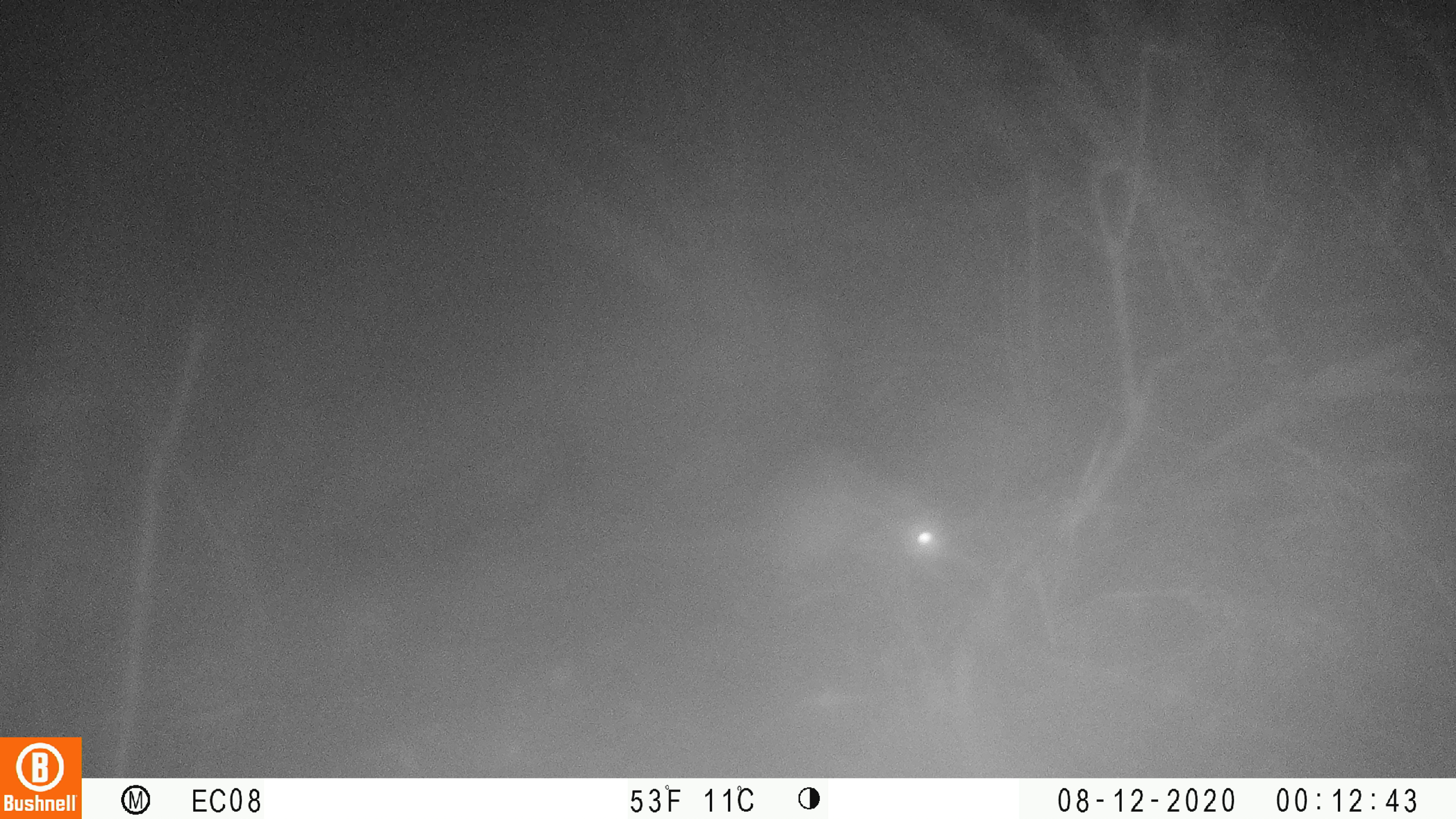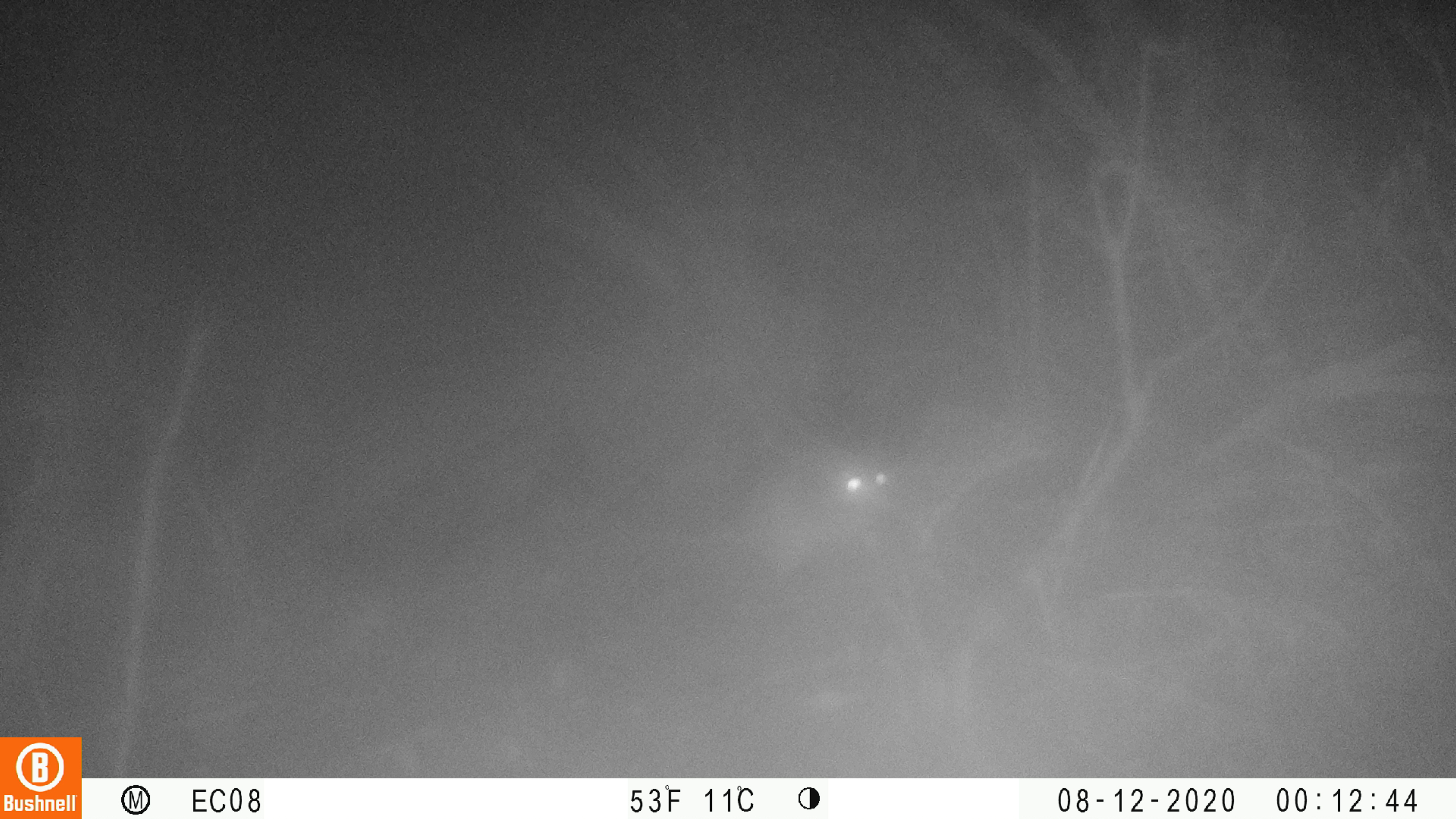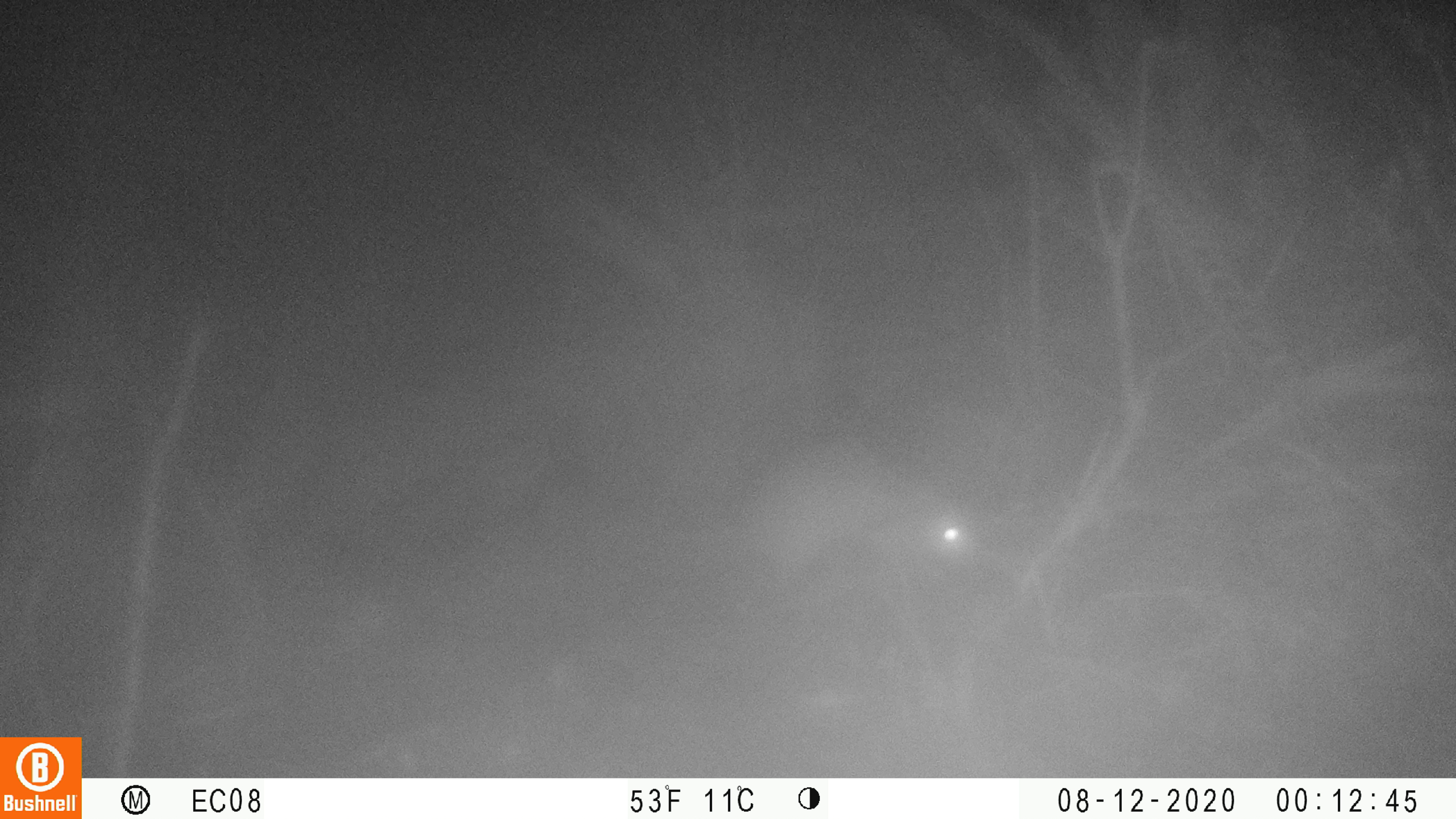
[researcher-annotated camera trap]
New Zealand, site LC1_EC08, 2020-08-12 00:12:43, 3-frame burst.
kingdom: Animalia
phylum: Chordata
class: Mammalia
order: Rodentia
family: Muridae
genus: Rattus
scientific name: Rattus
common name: rat